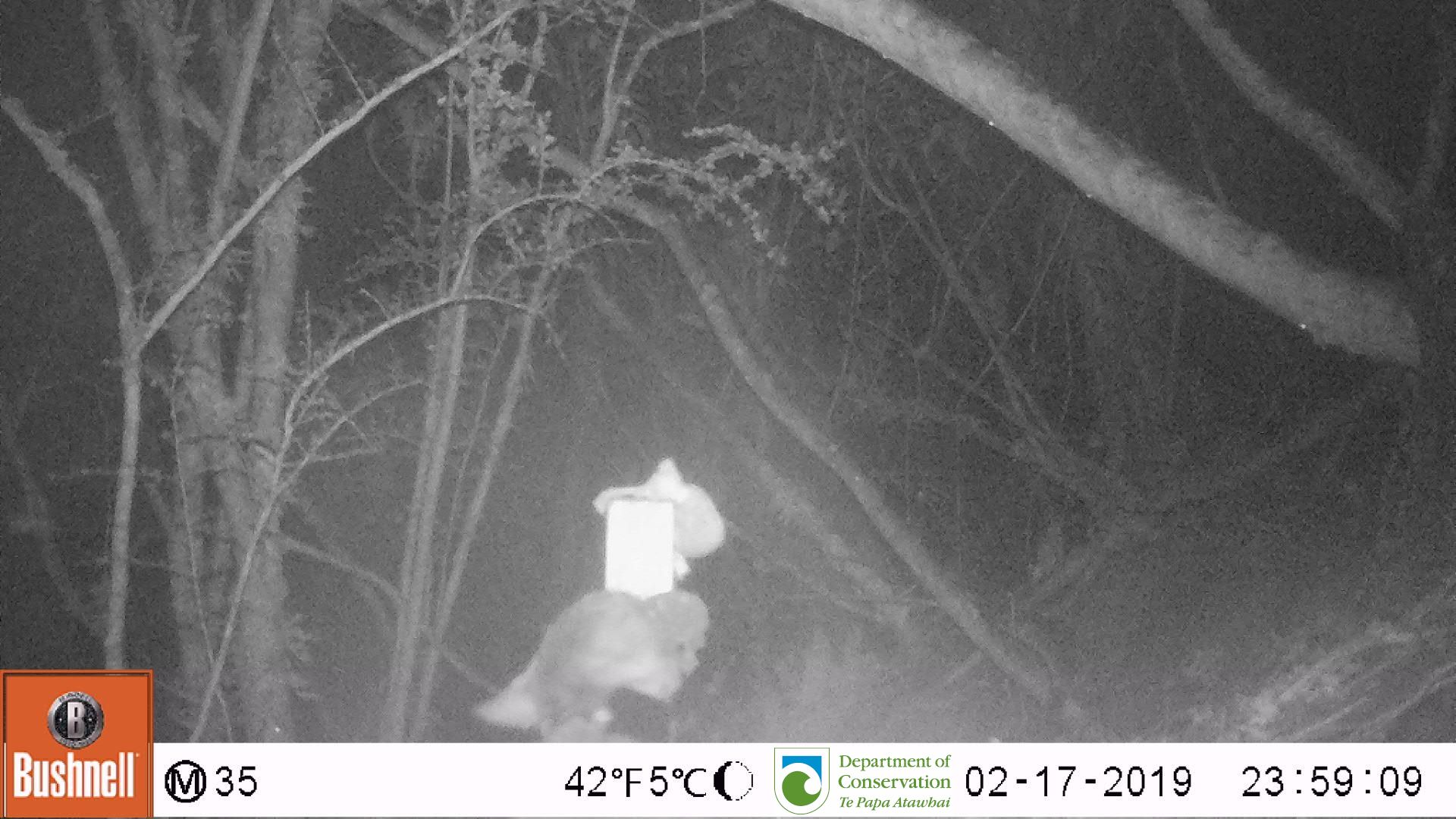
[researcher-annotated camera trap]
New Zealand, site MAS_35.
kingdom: Animalia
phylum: Chordata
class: Mammalia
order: Carnivora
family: Felidae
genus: Felis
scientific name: Felis catus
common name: domestic cat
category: cat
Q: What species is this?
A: Cat (domestic cat) (Felis catus).